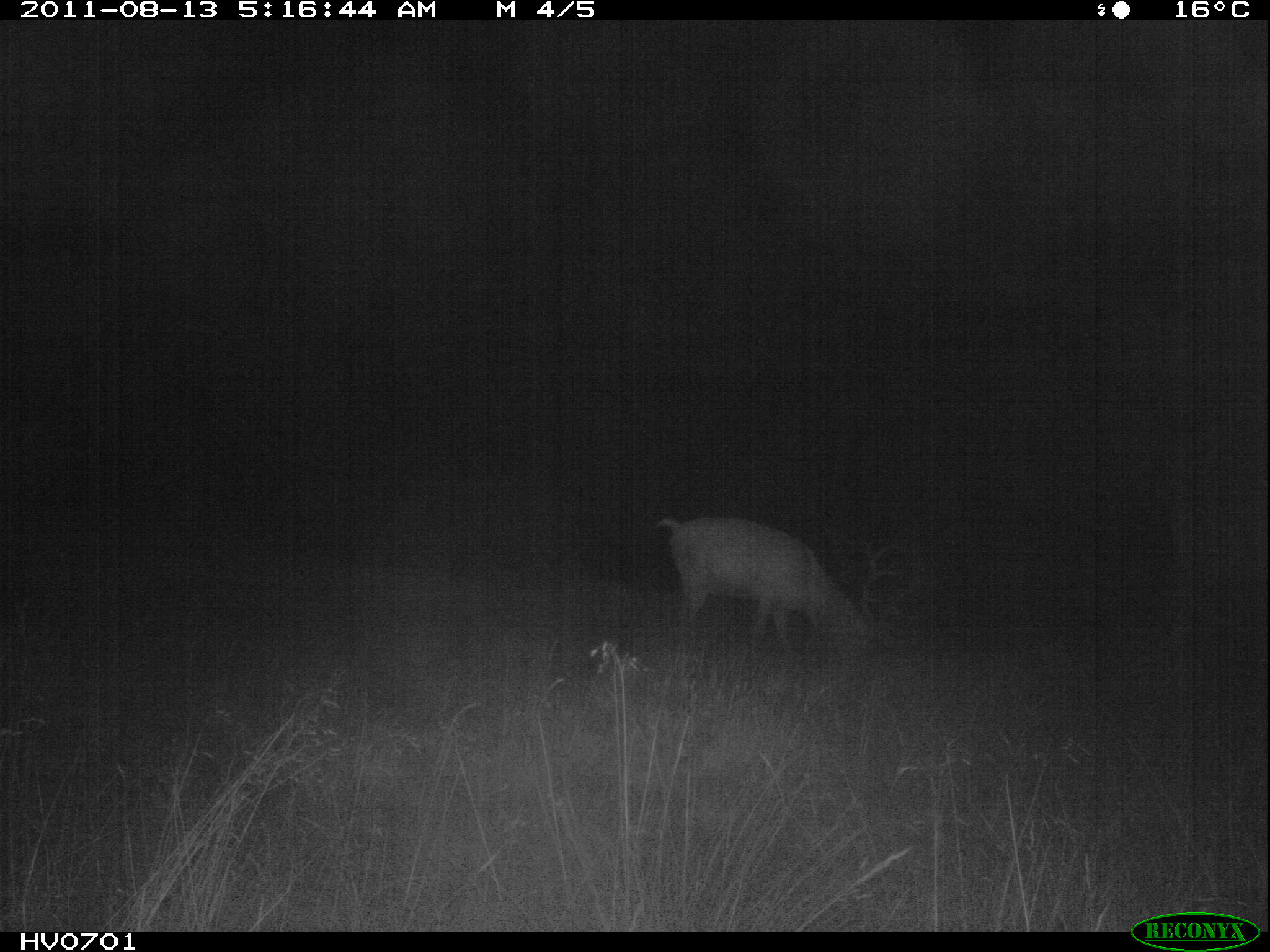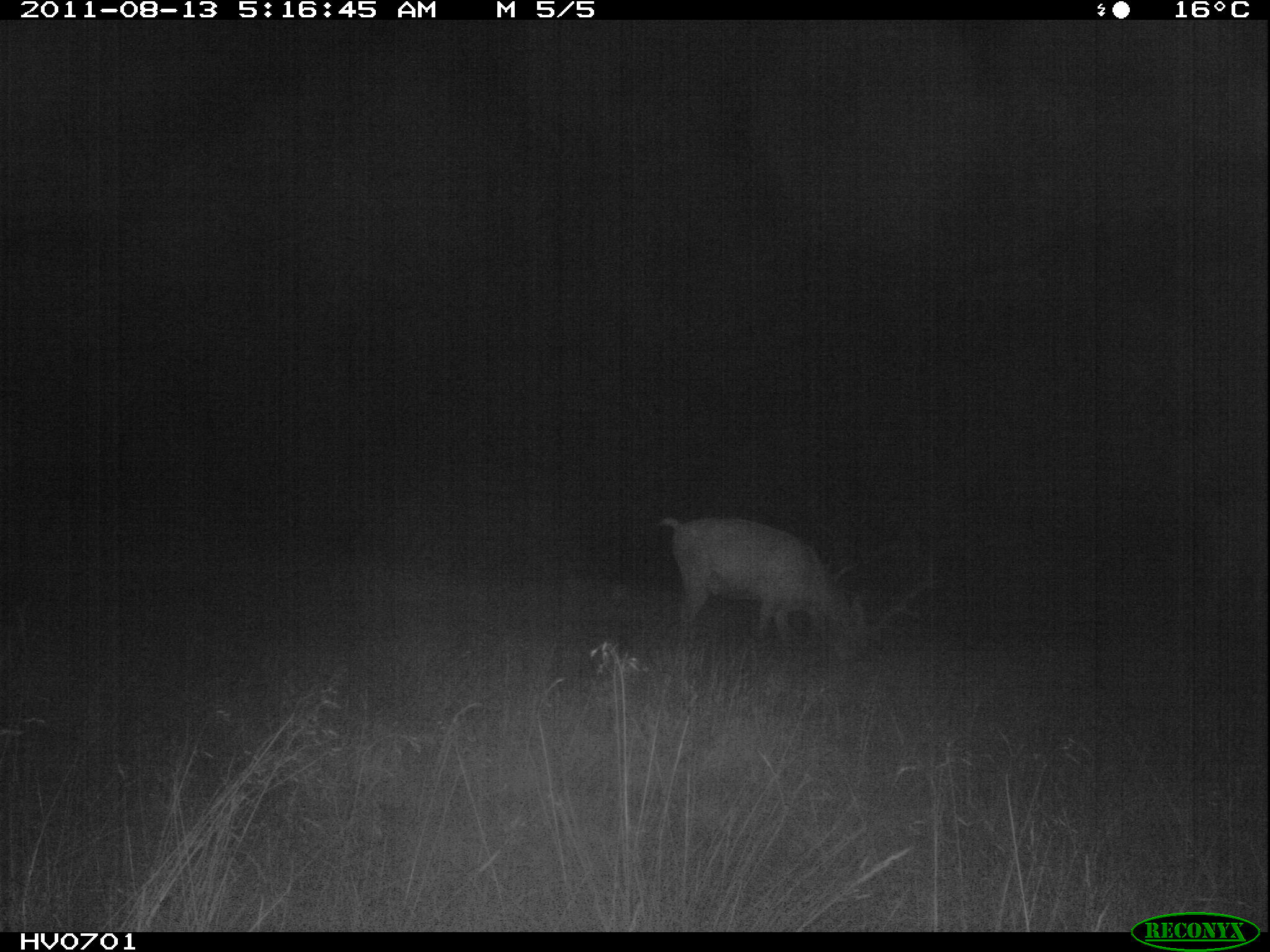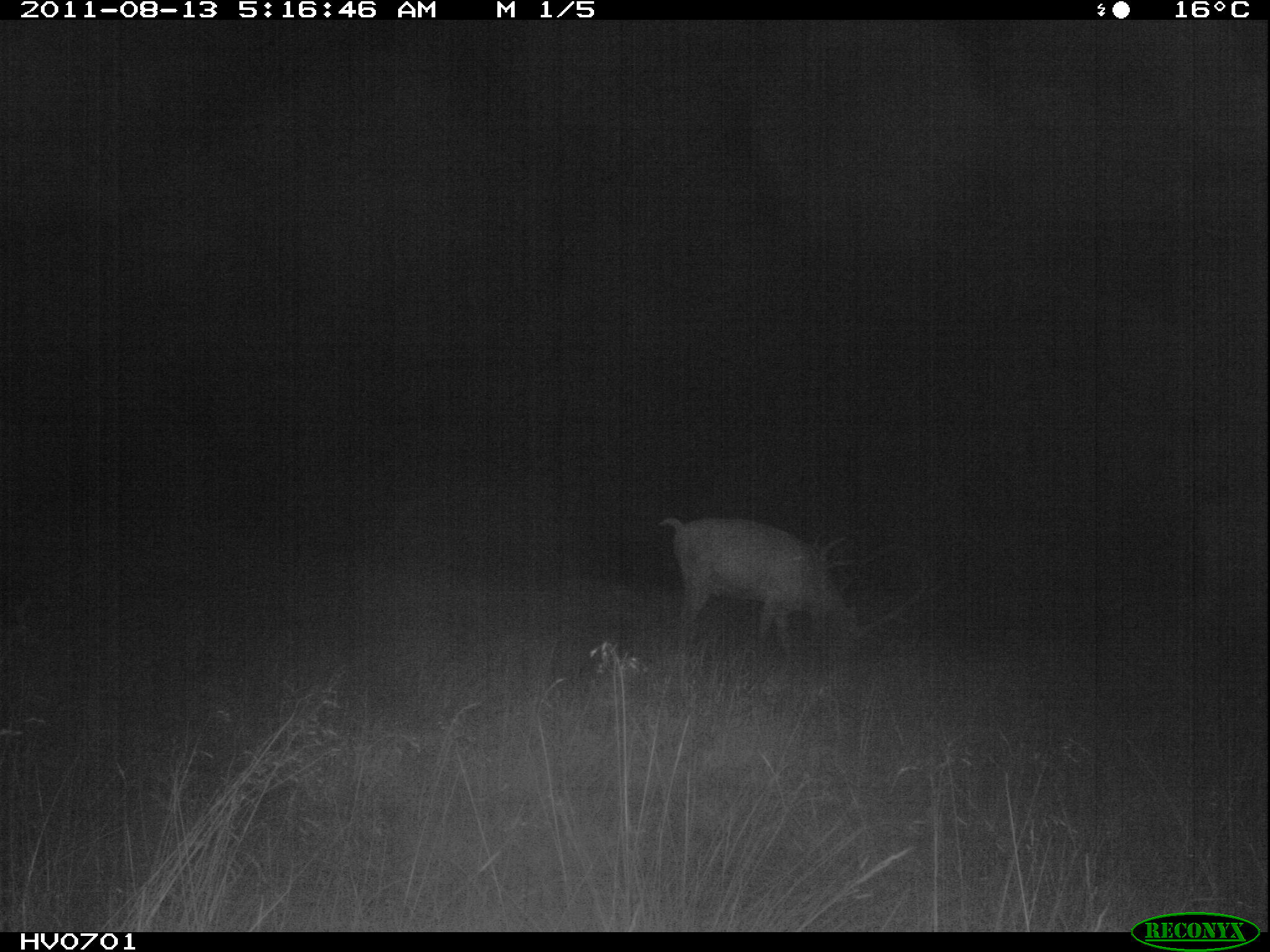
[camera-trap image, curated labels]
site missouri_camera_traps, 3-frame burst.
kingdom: Animalia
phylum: Chordata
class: Mammalia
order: Artiodactyla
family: Cervidae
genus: Cervus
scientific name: Cervus elaphus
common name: red deer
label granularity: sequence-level